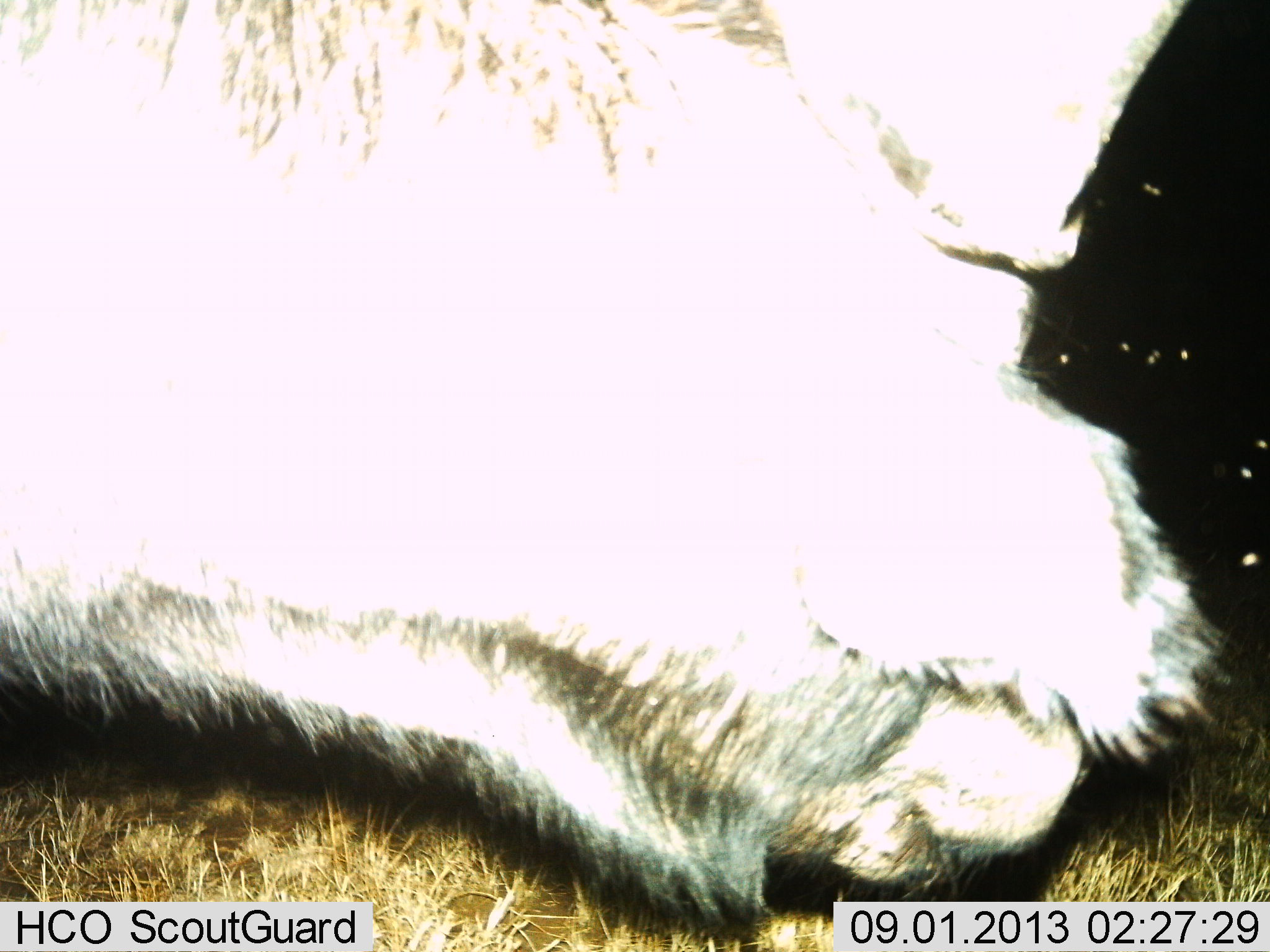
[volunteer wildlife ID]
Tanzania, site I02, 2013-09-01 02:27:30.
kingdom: Animalia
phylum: Chordata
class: Mammalia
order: Artiodactyla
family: Bovidae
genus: Syncerus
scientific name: Syncerus caffer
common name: cape buffalo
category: buffalo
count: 1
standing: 67%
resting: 0%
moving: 17%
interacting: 0%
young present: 0%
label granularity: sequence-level